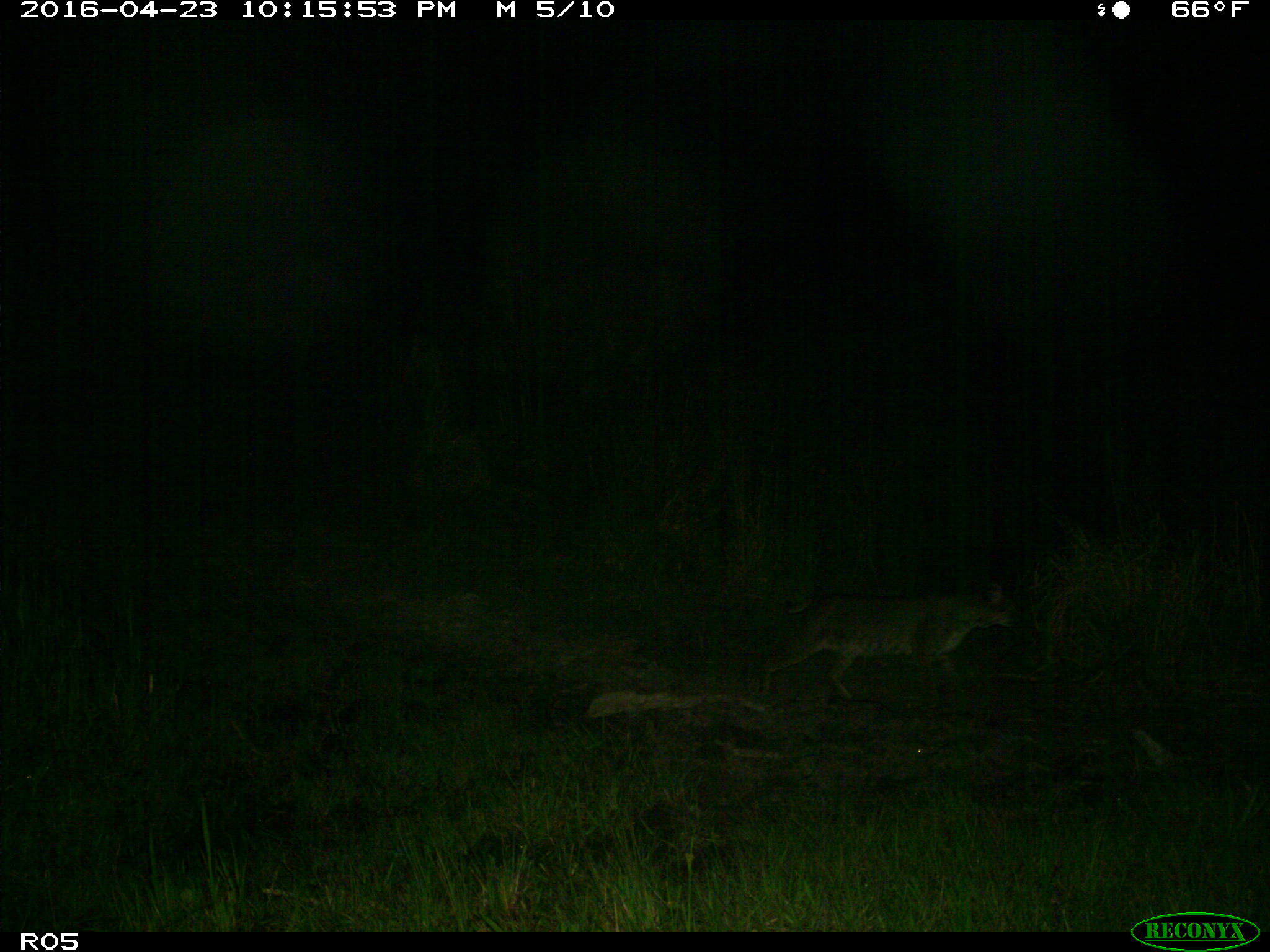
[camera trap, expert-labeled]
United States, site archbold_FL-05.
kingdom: Animalia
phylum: Chordata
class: Mammalia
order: Carnivora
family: Felidae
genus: Lynx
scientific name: Lynx rufus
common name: bobcat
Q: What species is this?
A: Lynx rufus (bobcat).